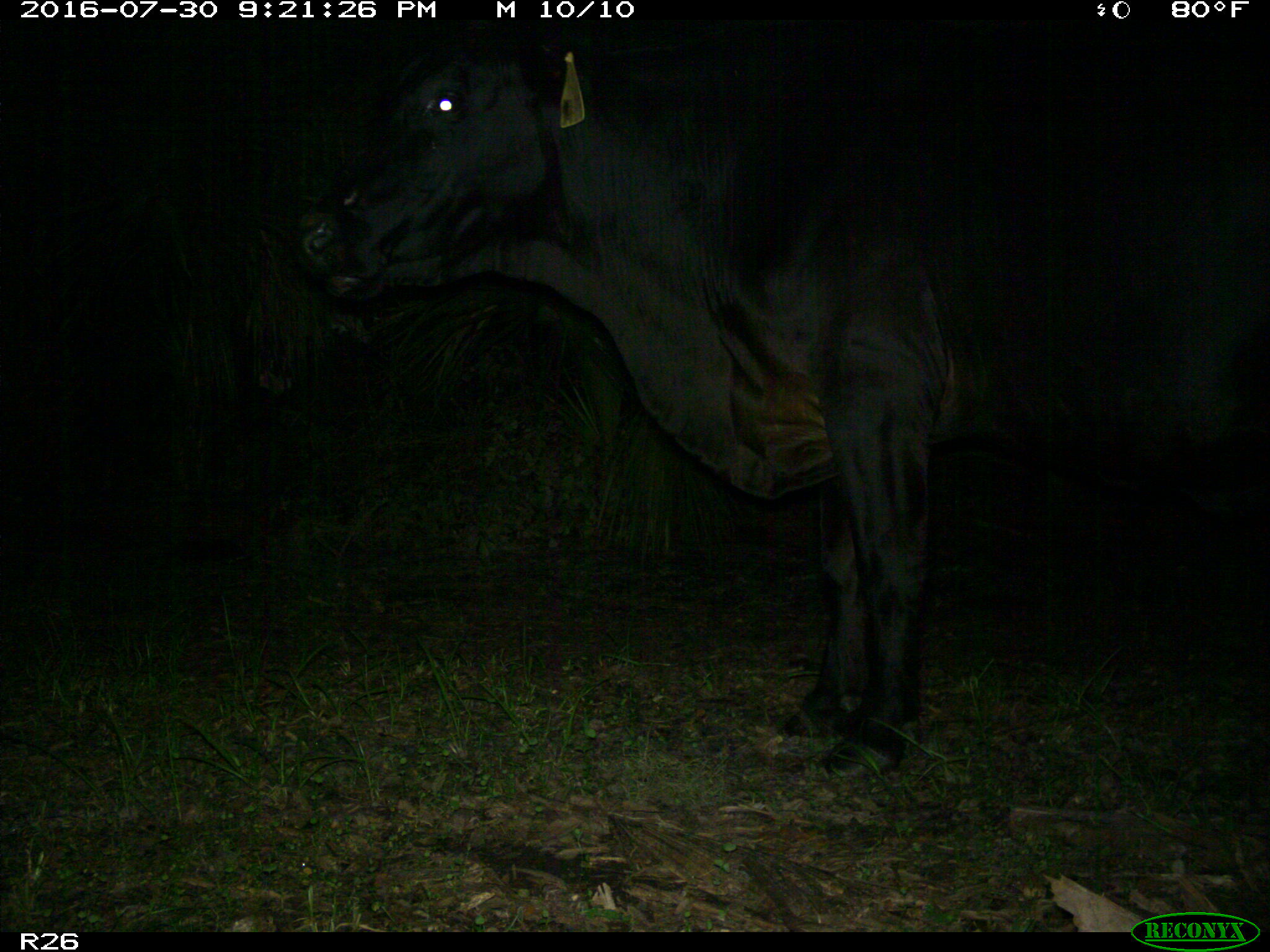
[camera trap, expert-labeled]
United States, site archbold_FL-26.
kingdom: Animalia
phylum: Chordata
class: Mammalia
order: Artiodactyla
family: Bovidae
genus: Bos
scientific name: Bos taurus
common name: domestic cow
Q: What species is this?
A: Bos taurus (domestic cow).